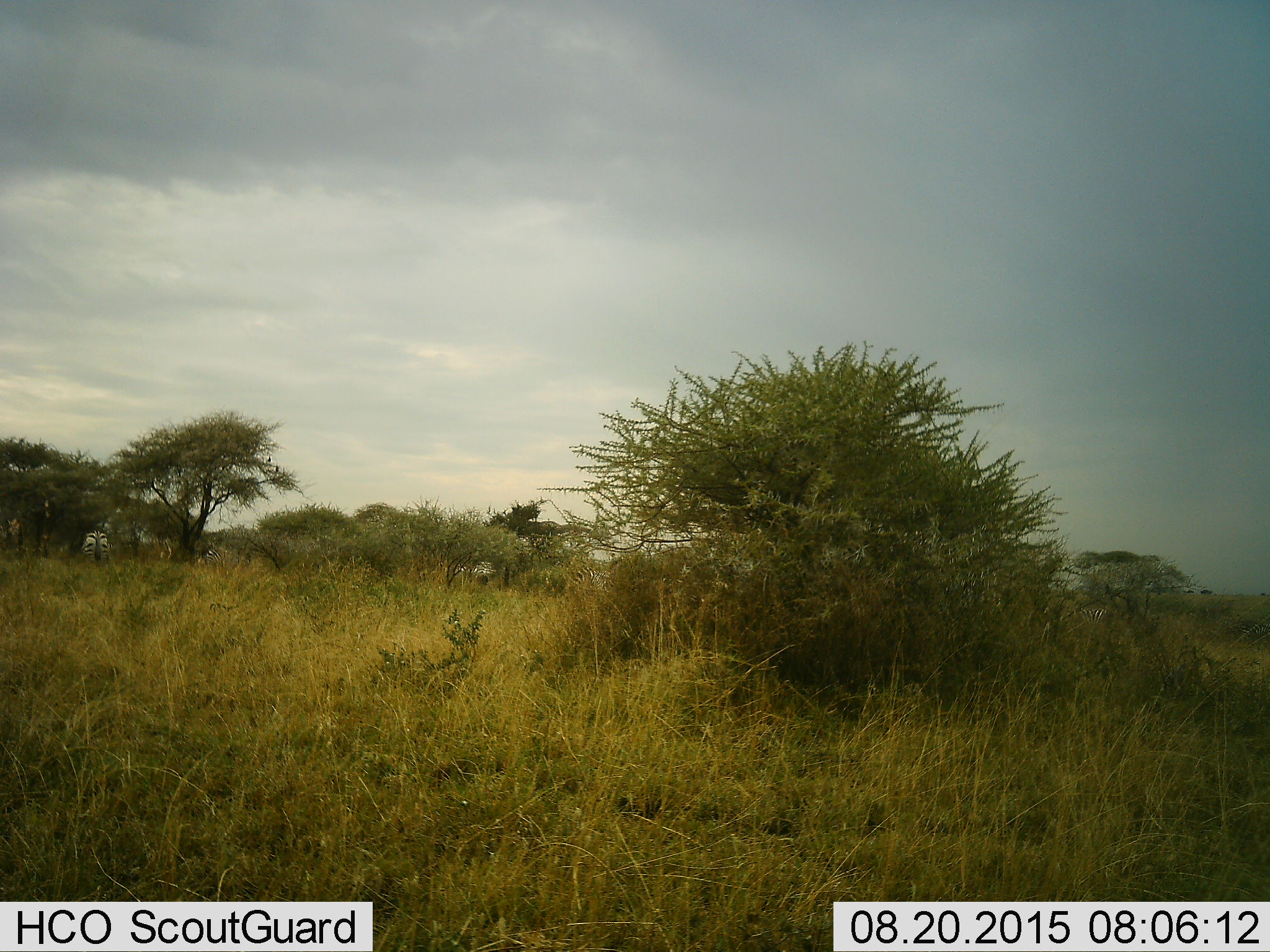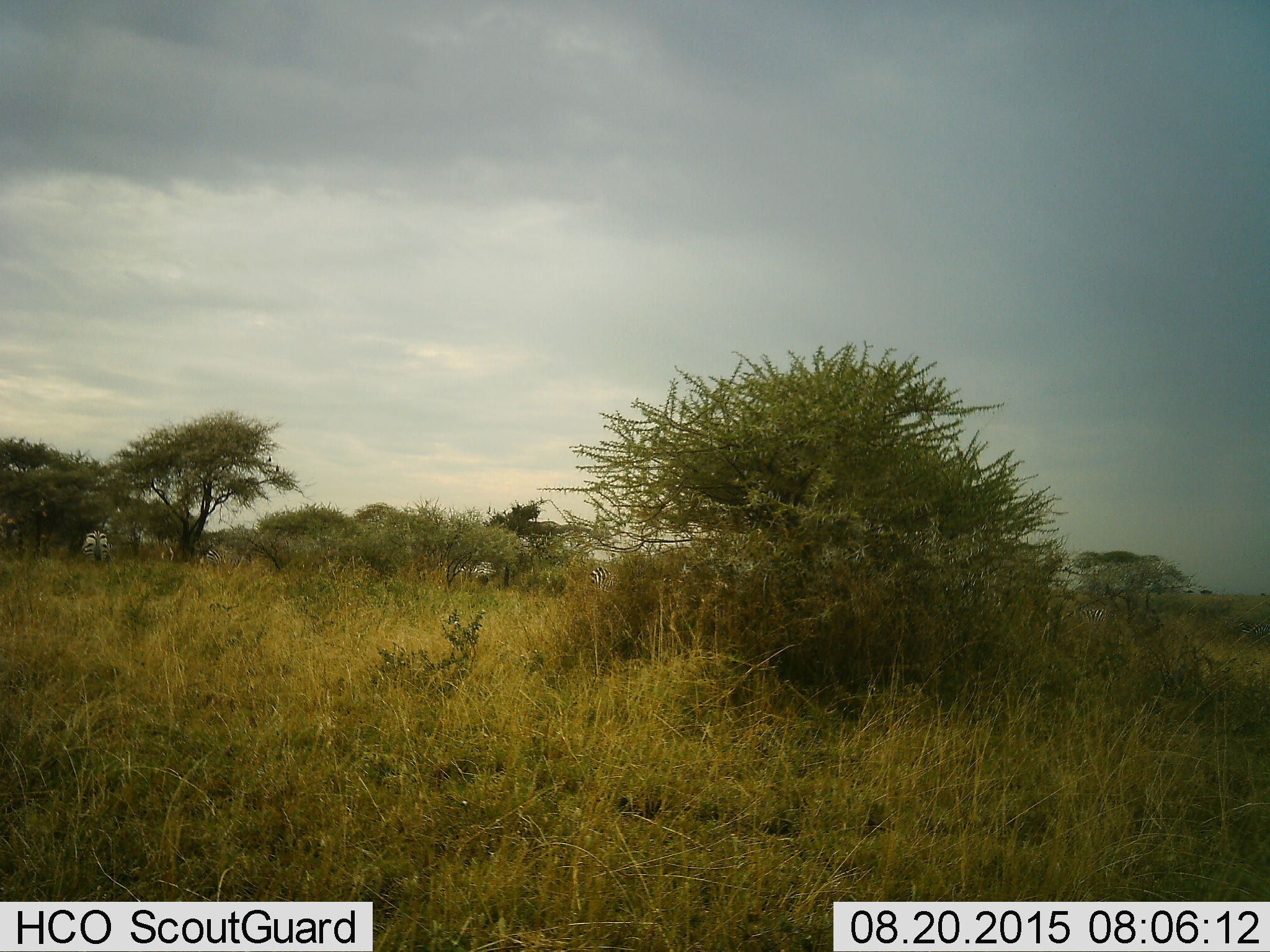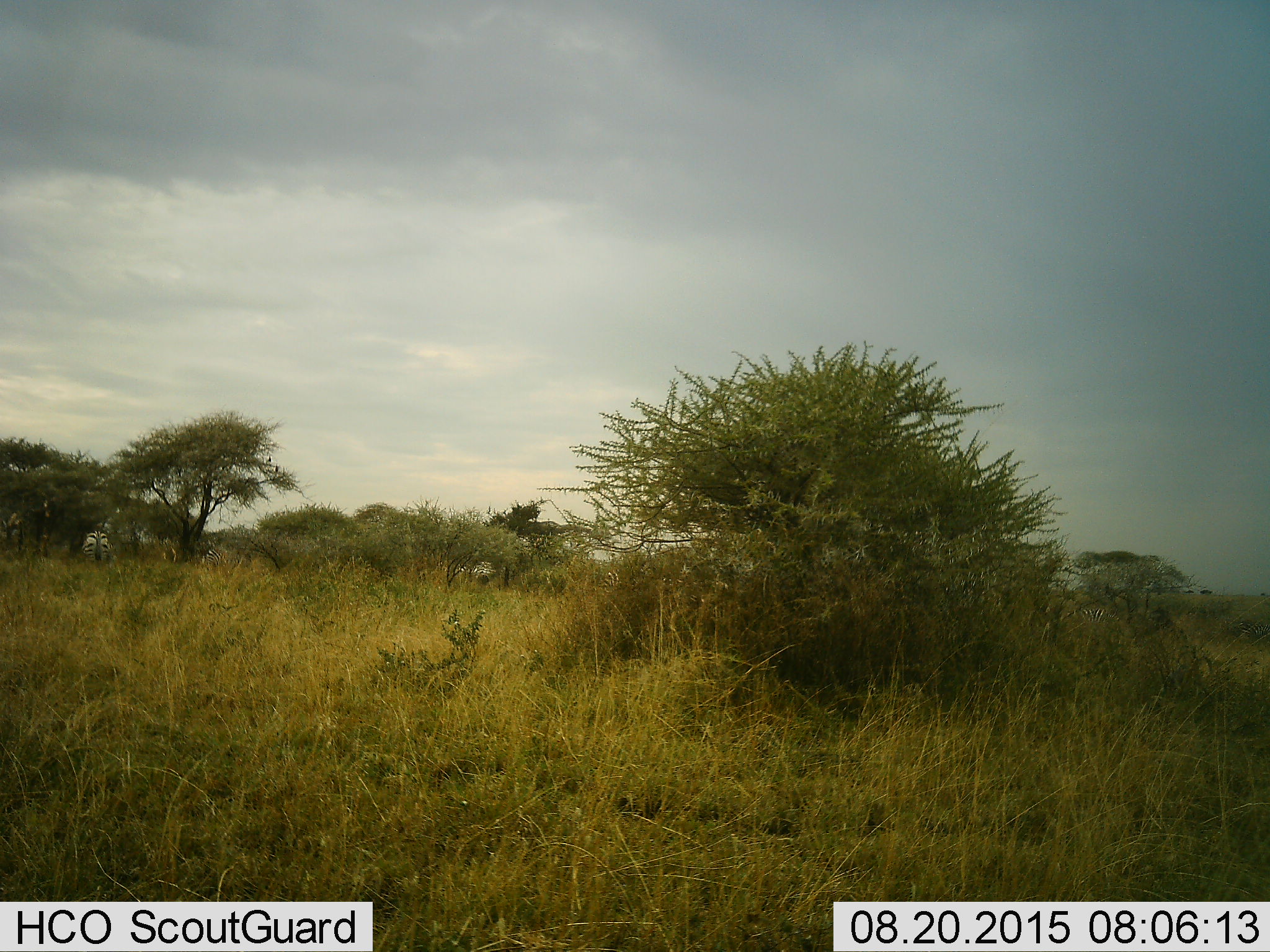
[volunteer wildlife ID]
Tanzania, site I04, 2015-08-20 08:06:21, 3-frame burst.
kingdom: Animalia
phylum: Chordata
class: Mammalia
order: Perissodactyla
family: Equidae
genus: Equus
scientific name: Equus quagga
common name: plains zebra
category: zebra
Zebra (plains zebra) (Equus quagga), count 5. Behavior (volunteer vote fractions): standing 50%, resting 12%, moving 12%, interacting 0%. Young present (vote fraction): 0%. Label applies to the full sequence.